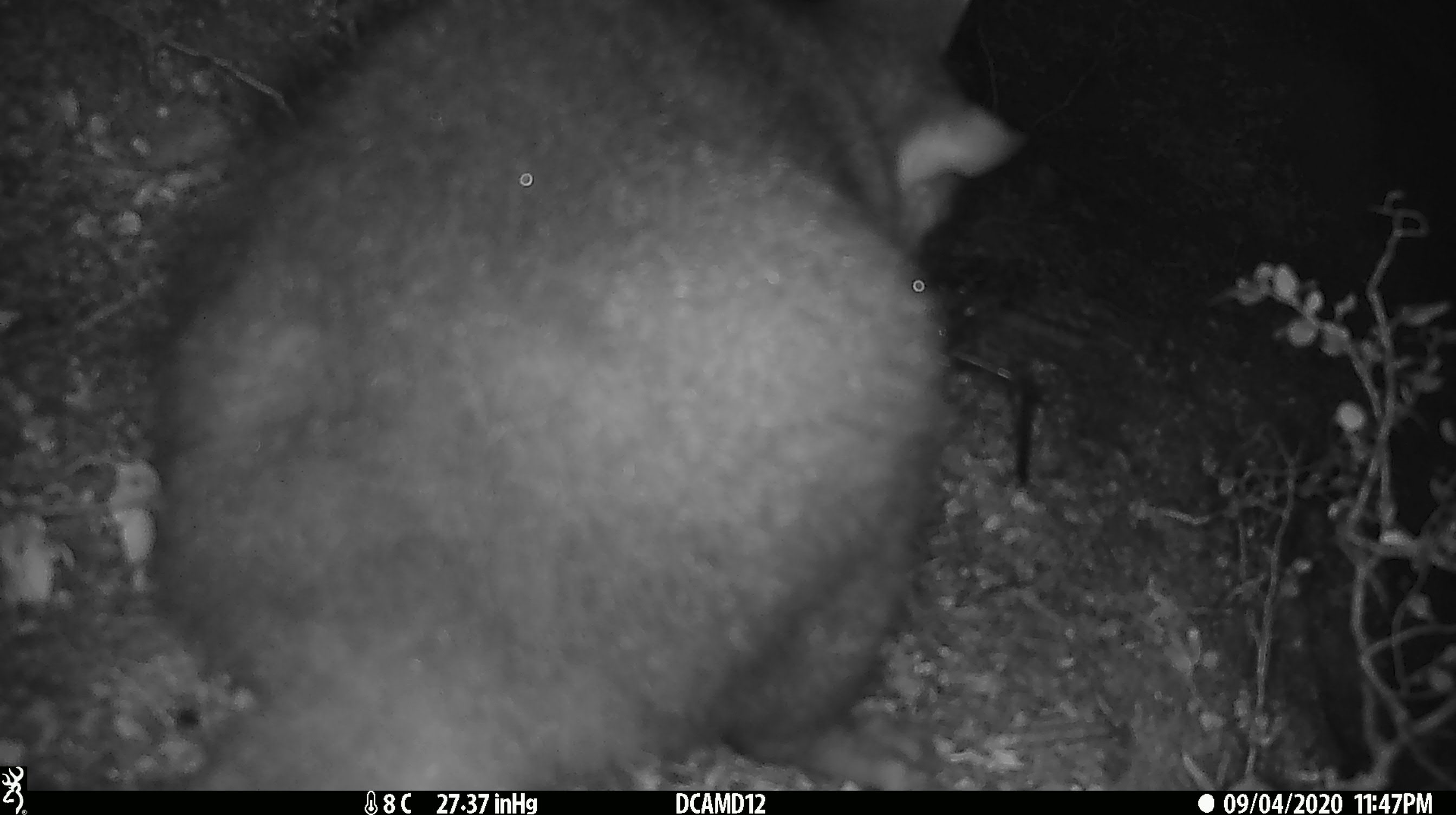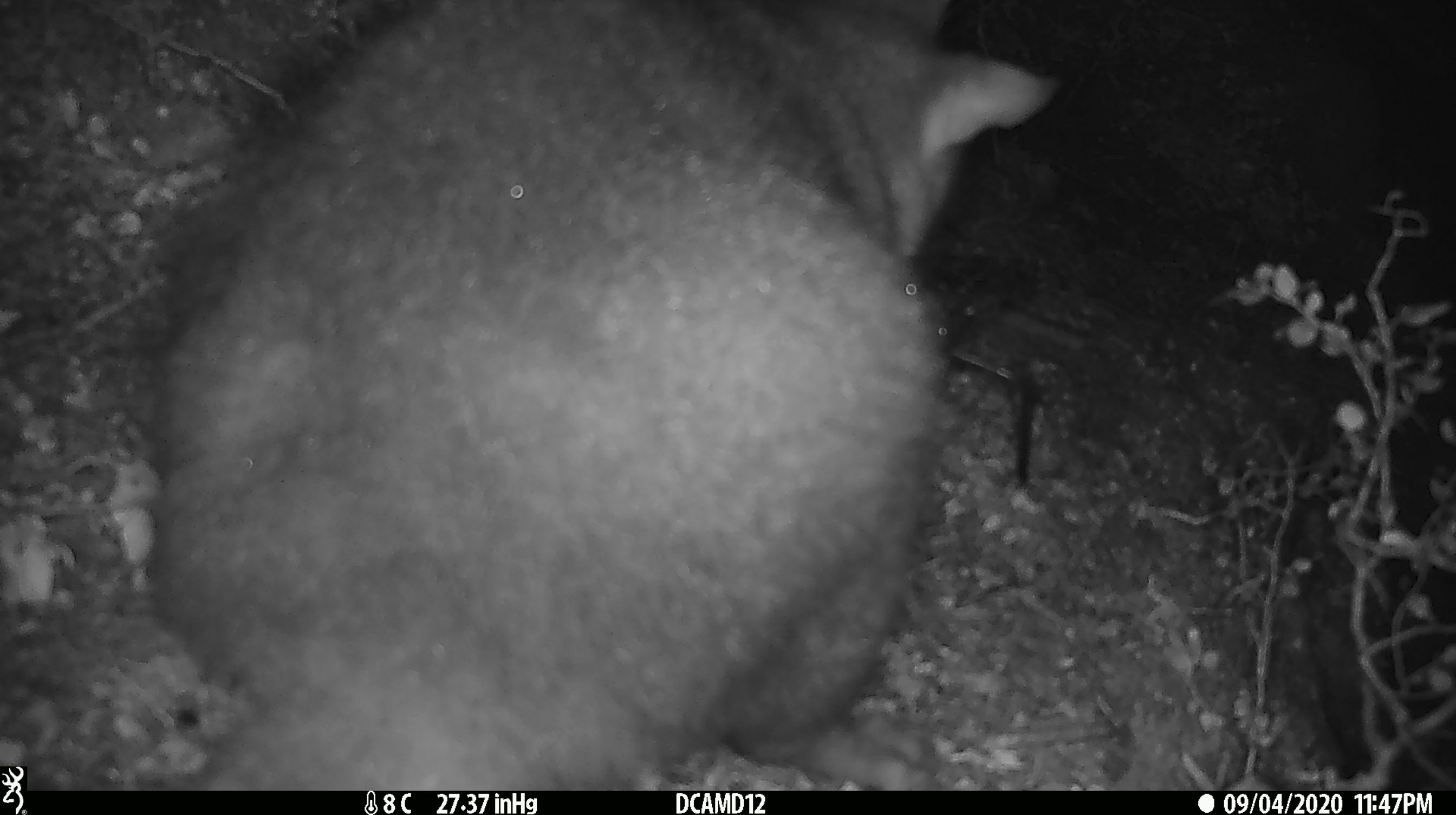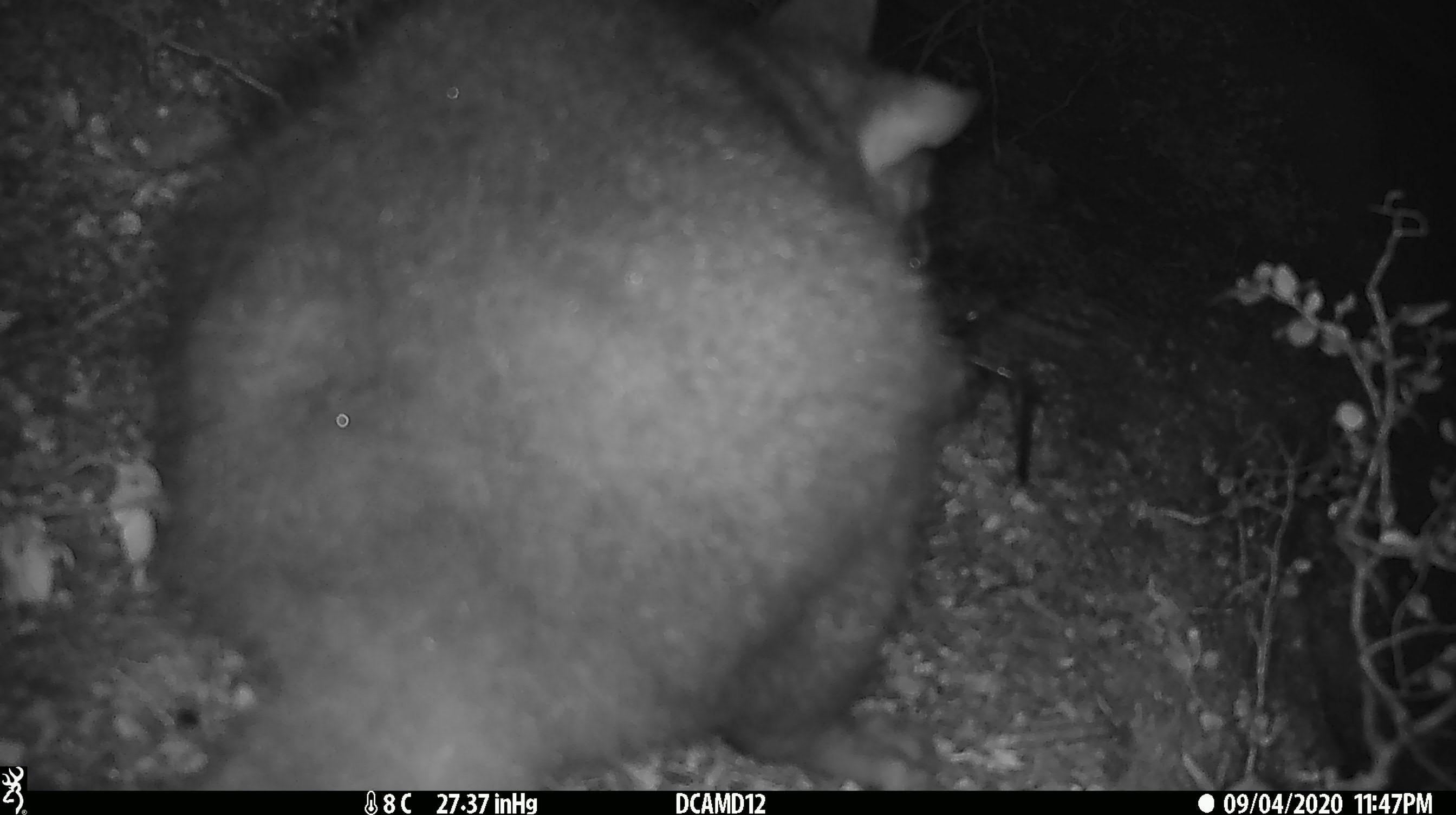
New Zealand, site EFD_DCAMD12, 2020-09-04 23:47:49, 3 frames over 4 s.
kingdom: Animalia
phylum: Chordata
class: Mammalia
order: Diprotodontia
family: Phalangeridae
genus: Trichosurus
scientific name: Trichosurus vulpecula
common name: common brushtail possum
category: possum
Possum (common brushtail possum) (Trichosurus vulpecula).